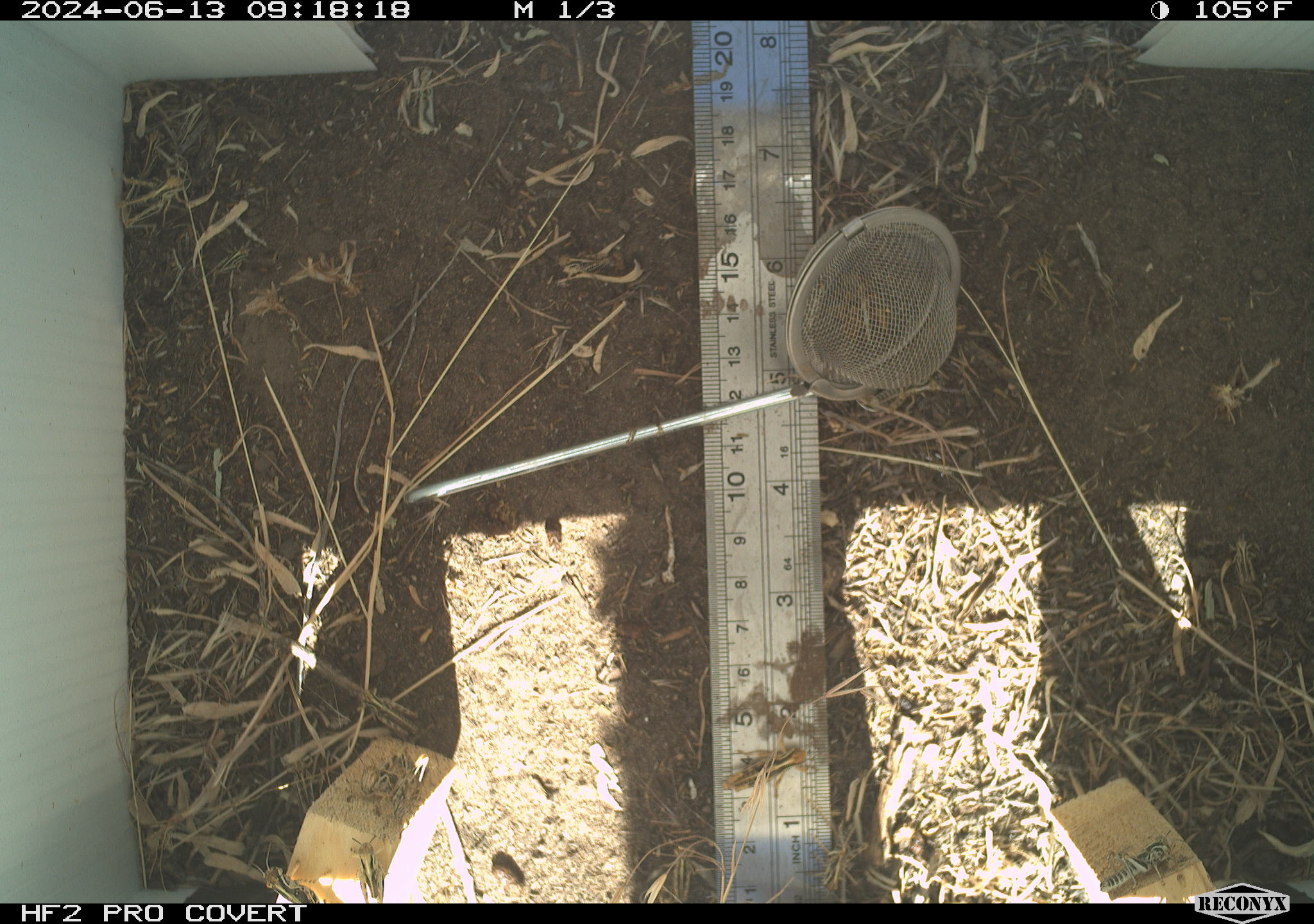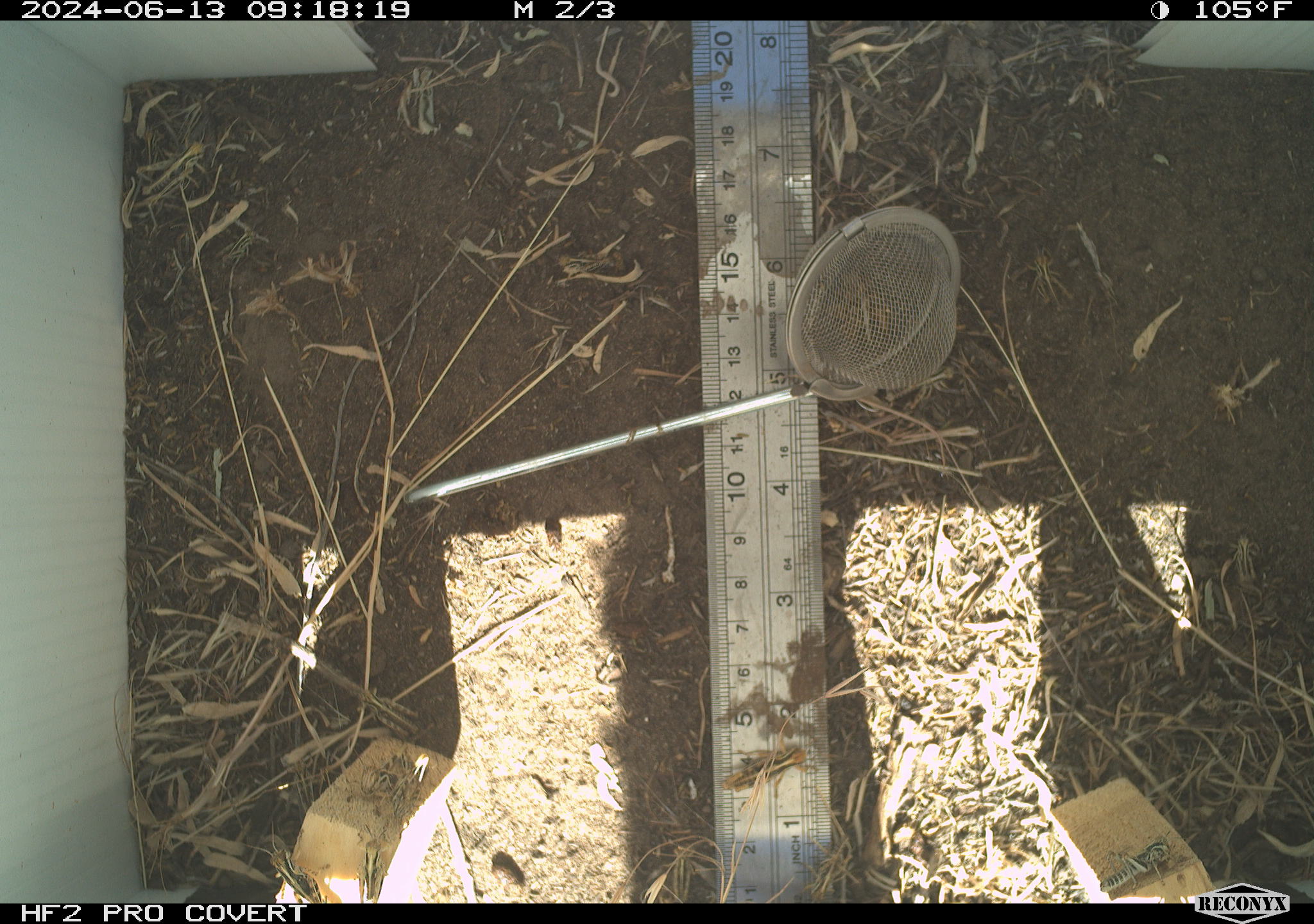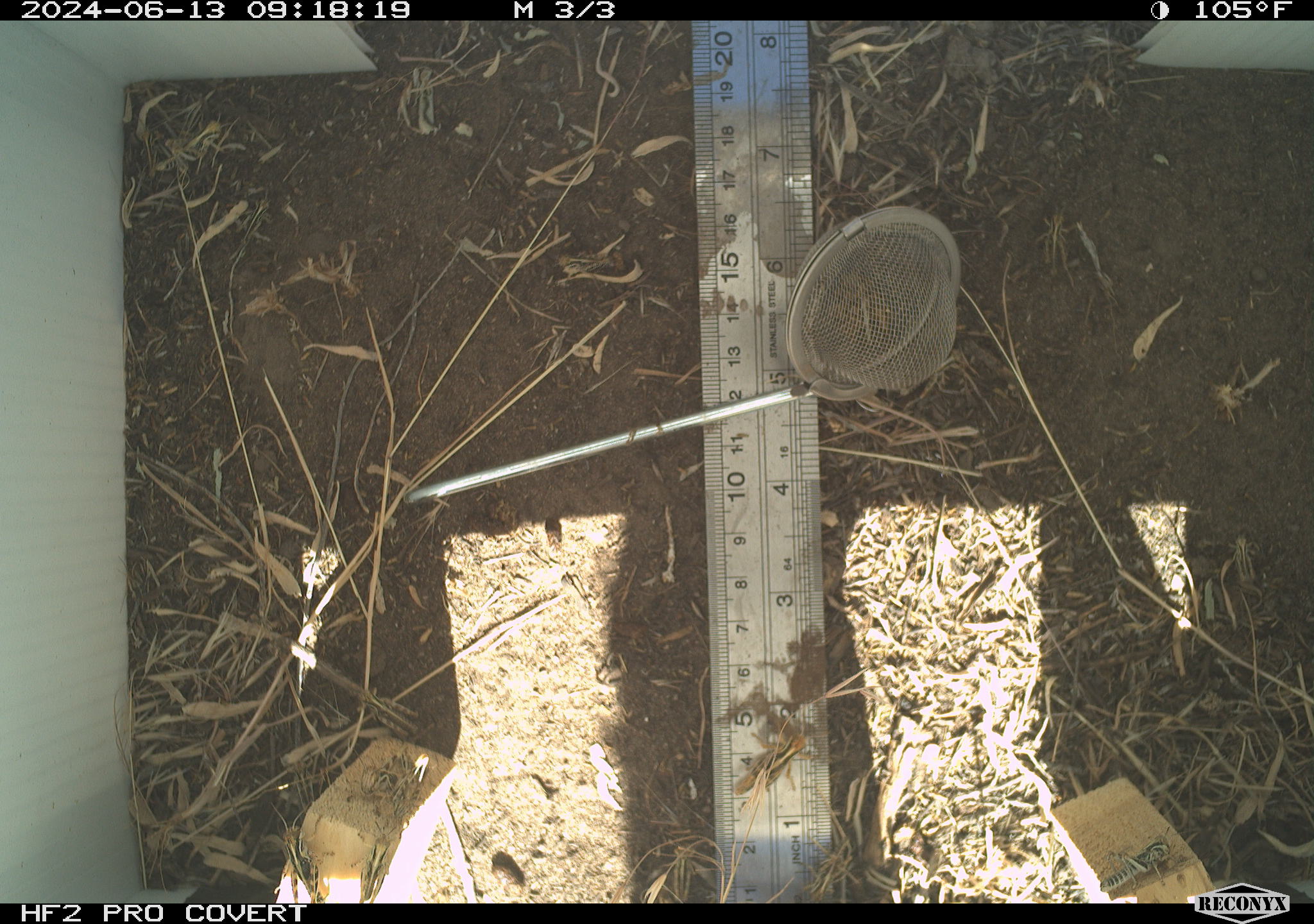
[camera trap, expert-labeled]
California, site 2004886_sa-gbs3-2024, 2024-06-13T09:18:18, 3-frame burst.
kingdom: Animalia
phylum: Arthropoda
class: Insecta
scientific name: Insecta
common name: insect